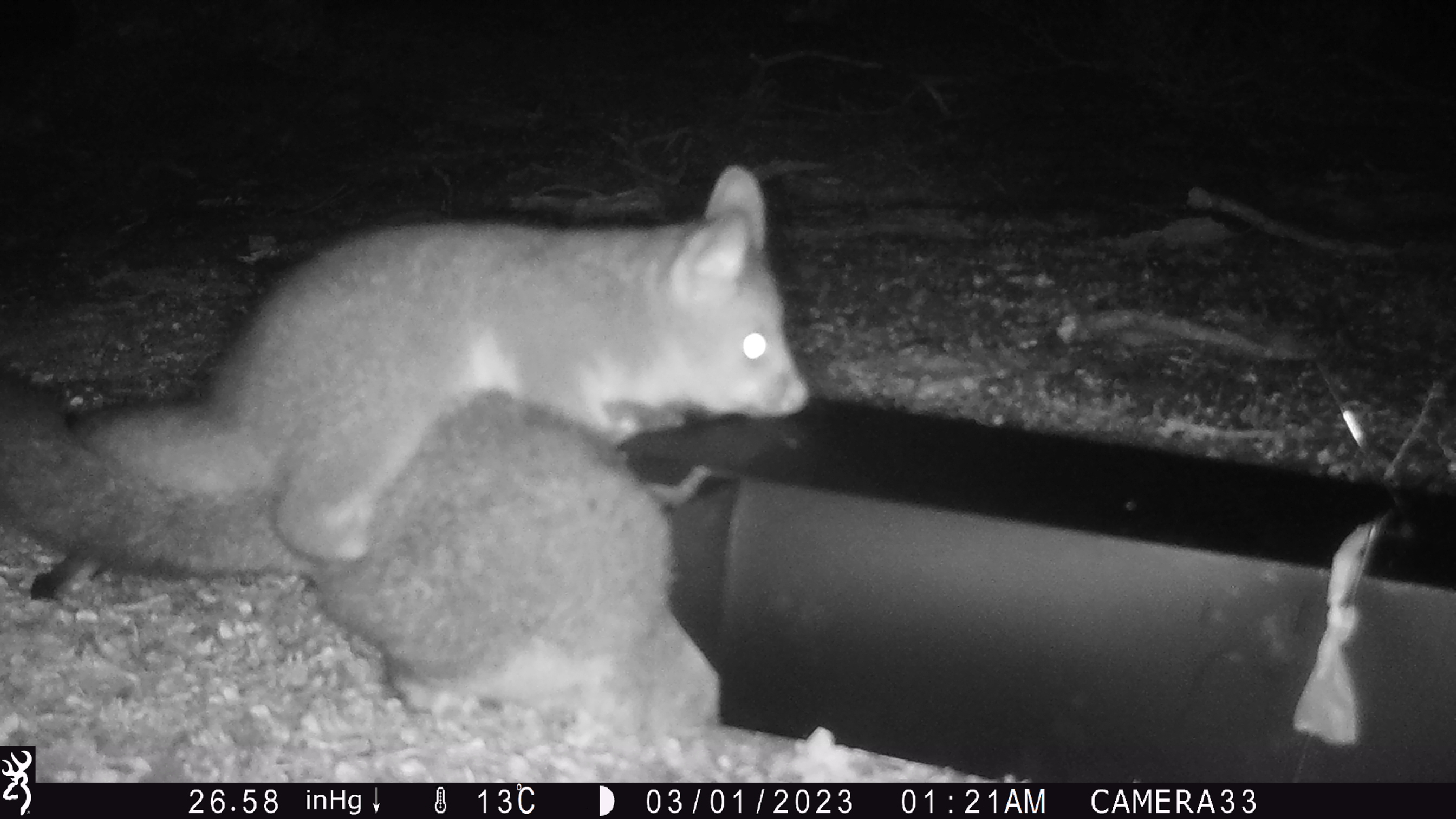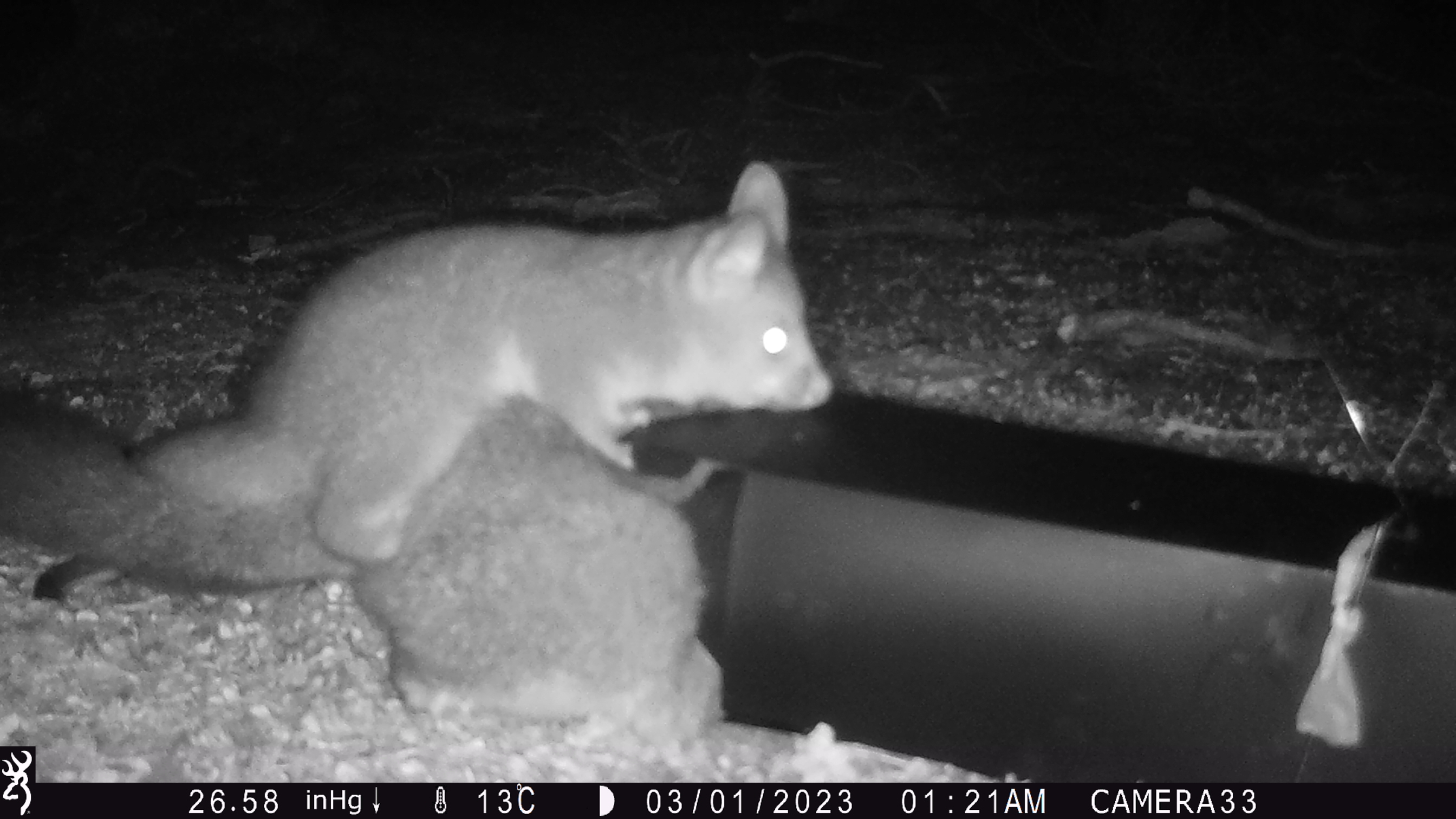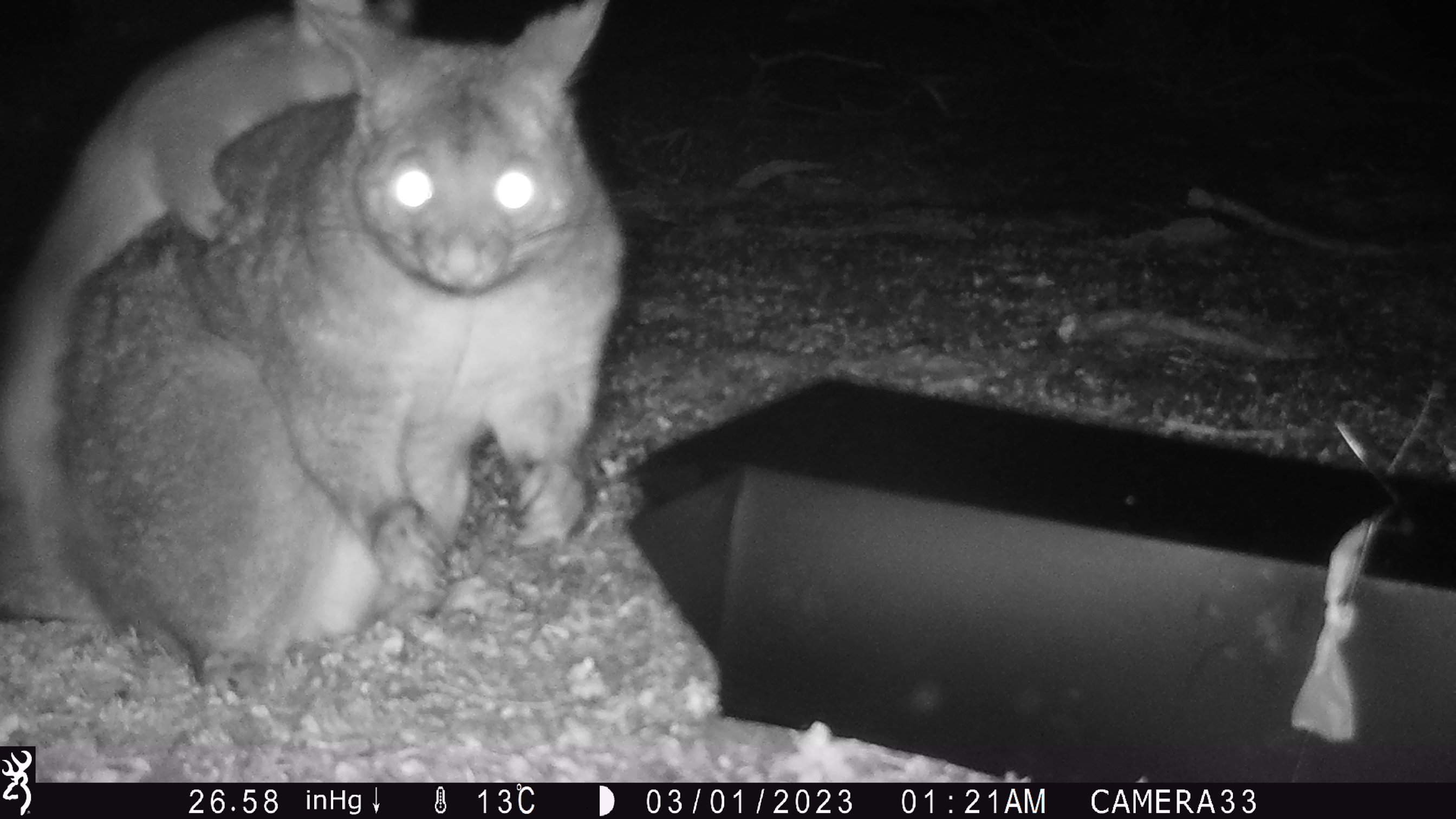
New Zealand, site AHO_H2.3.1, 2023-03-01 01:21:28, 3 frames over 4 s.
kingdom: Animalia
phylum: Chordata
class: Mammalia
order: Carnivora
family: Mustelidae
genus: Mustela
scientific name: Mustela erminea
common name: stoat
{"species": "stoat (Mustela erminea)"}